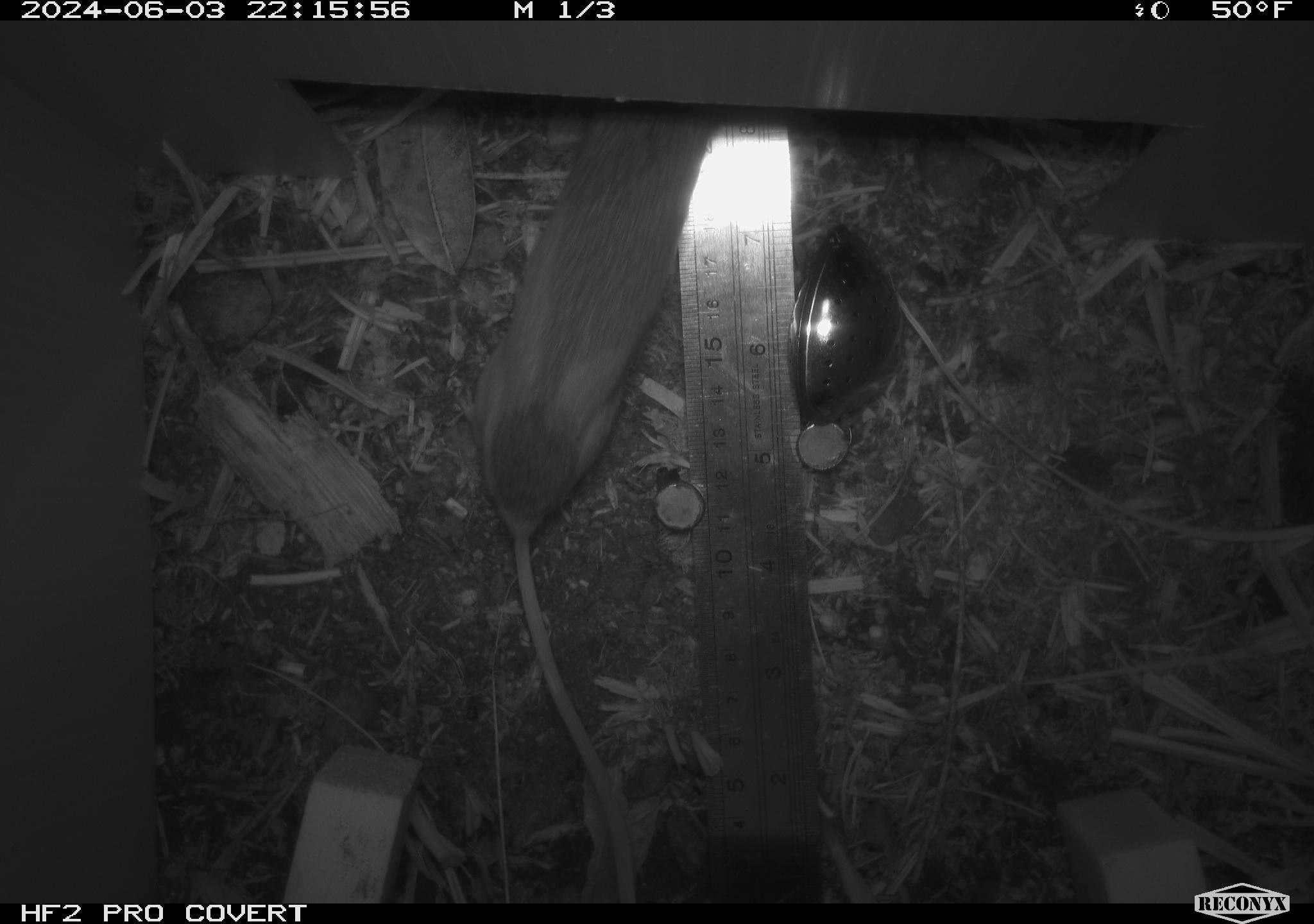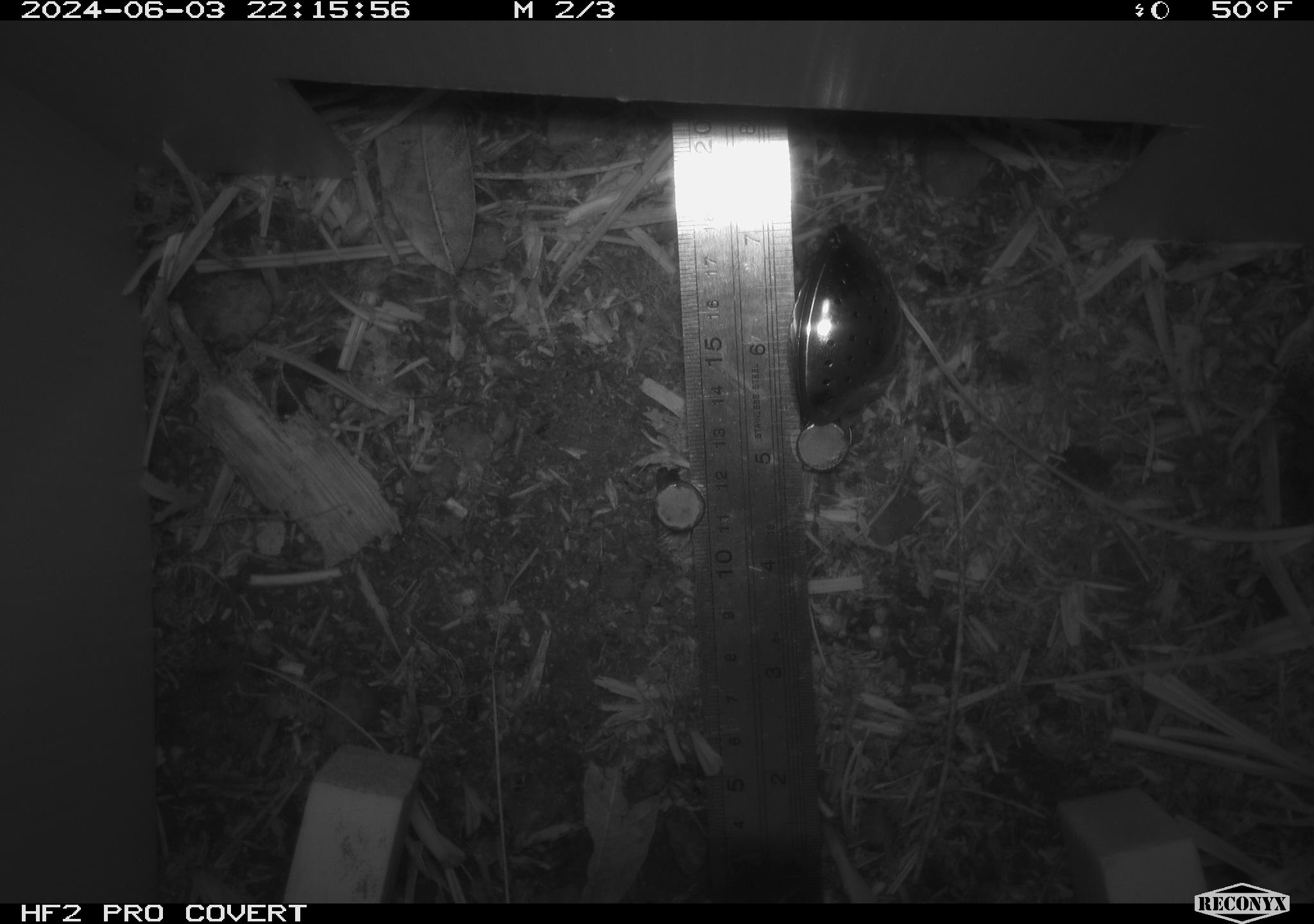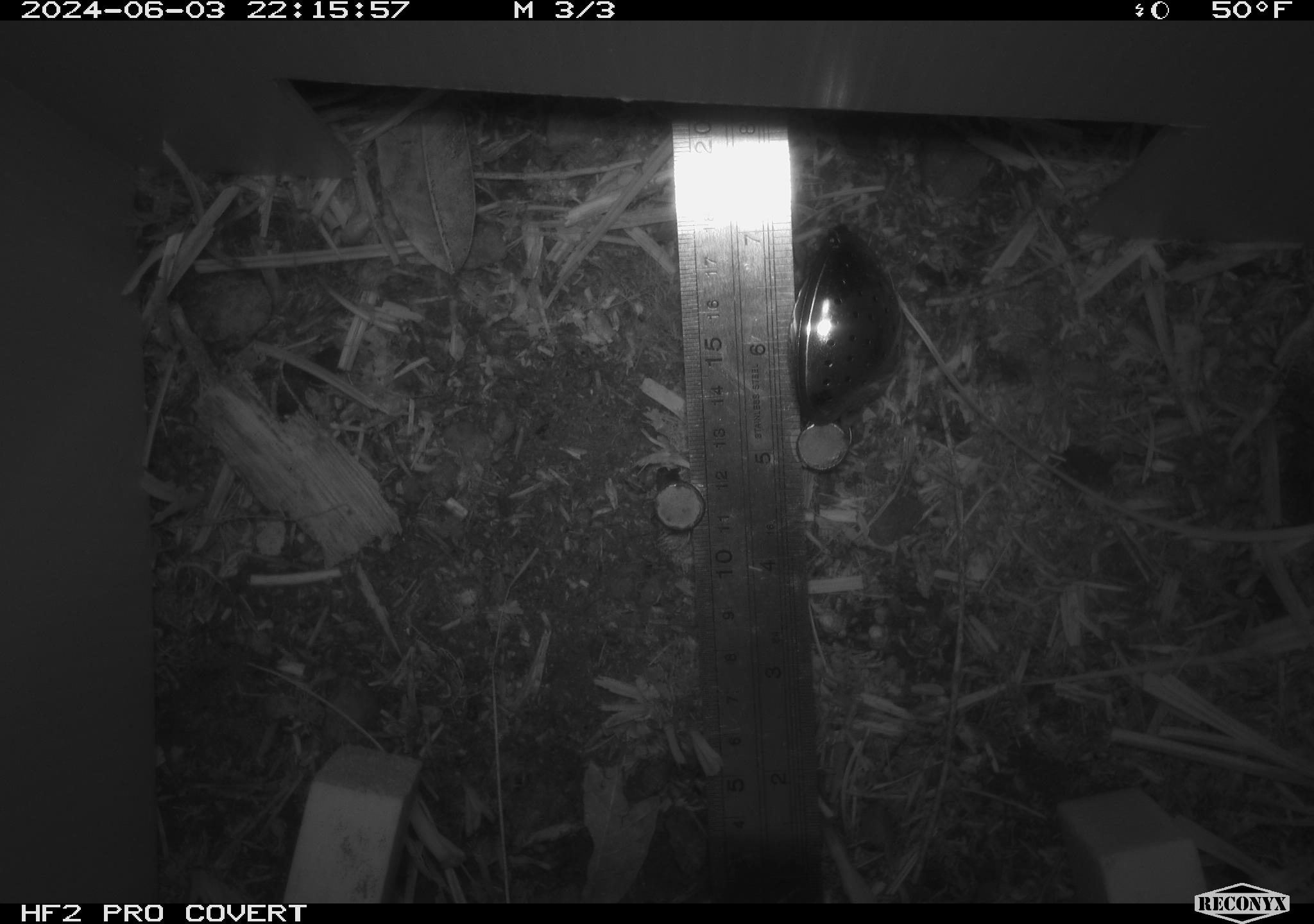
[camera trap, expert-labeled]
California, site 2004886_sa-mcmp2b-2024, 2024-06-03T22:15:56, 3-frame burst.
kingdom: Animalia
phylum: Chordata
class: Mammalia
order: Rodentia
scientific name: Rodentia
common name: mouse species